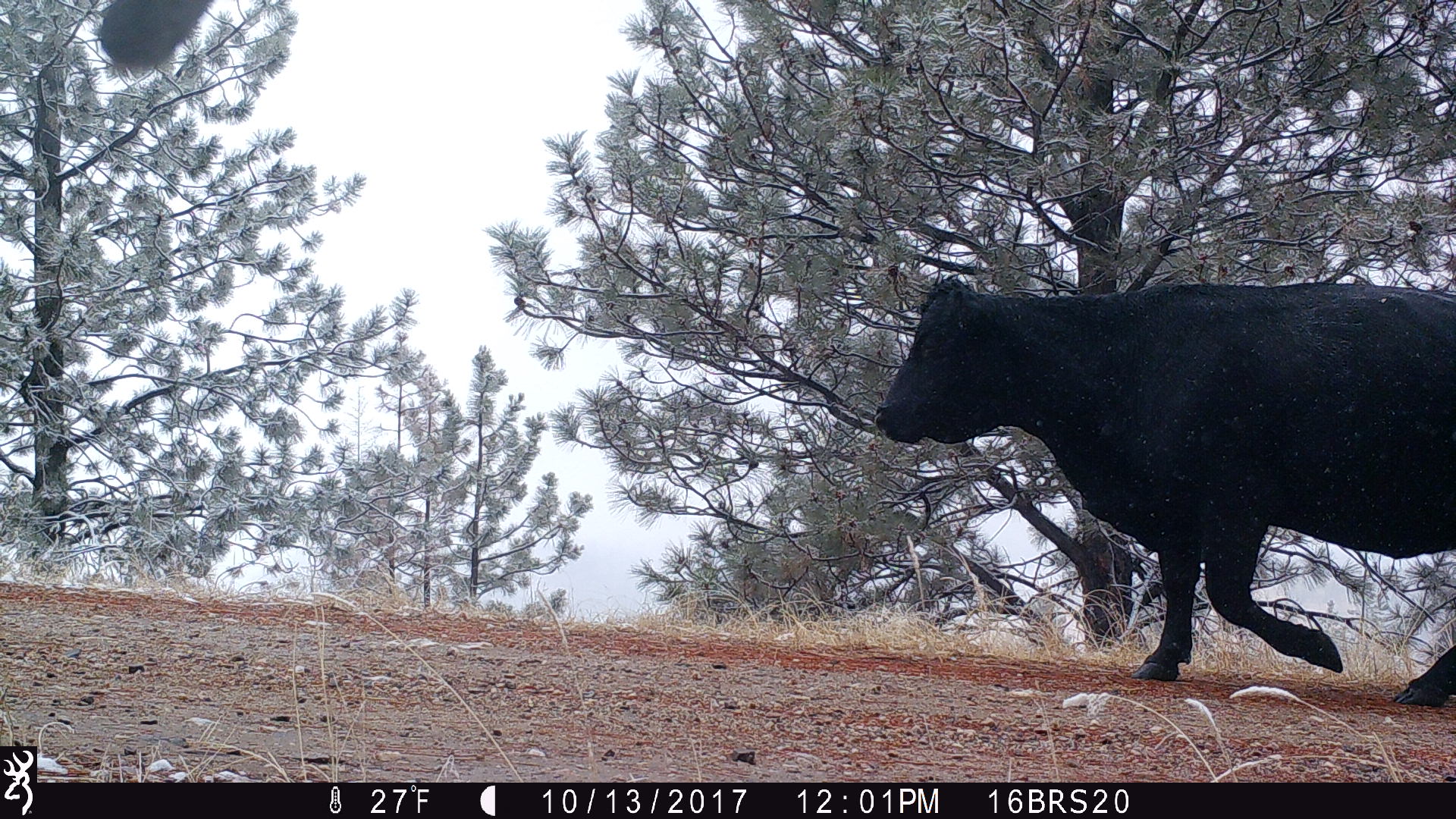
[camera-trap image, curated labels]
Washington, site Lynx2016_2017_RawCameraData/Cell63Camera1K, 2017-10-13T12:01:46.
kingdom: Animalia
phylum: Chordata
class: Mammalia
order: Artiodactyla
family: Bovidae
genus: Bos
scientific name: Bos taurus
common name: domestic cattle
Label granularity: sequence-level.